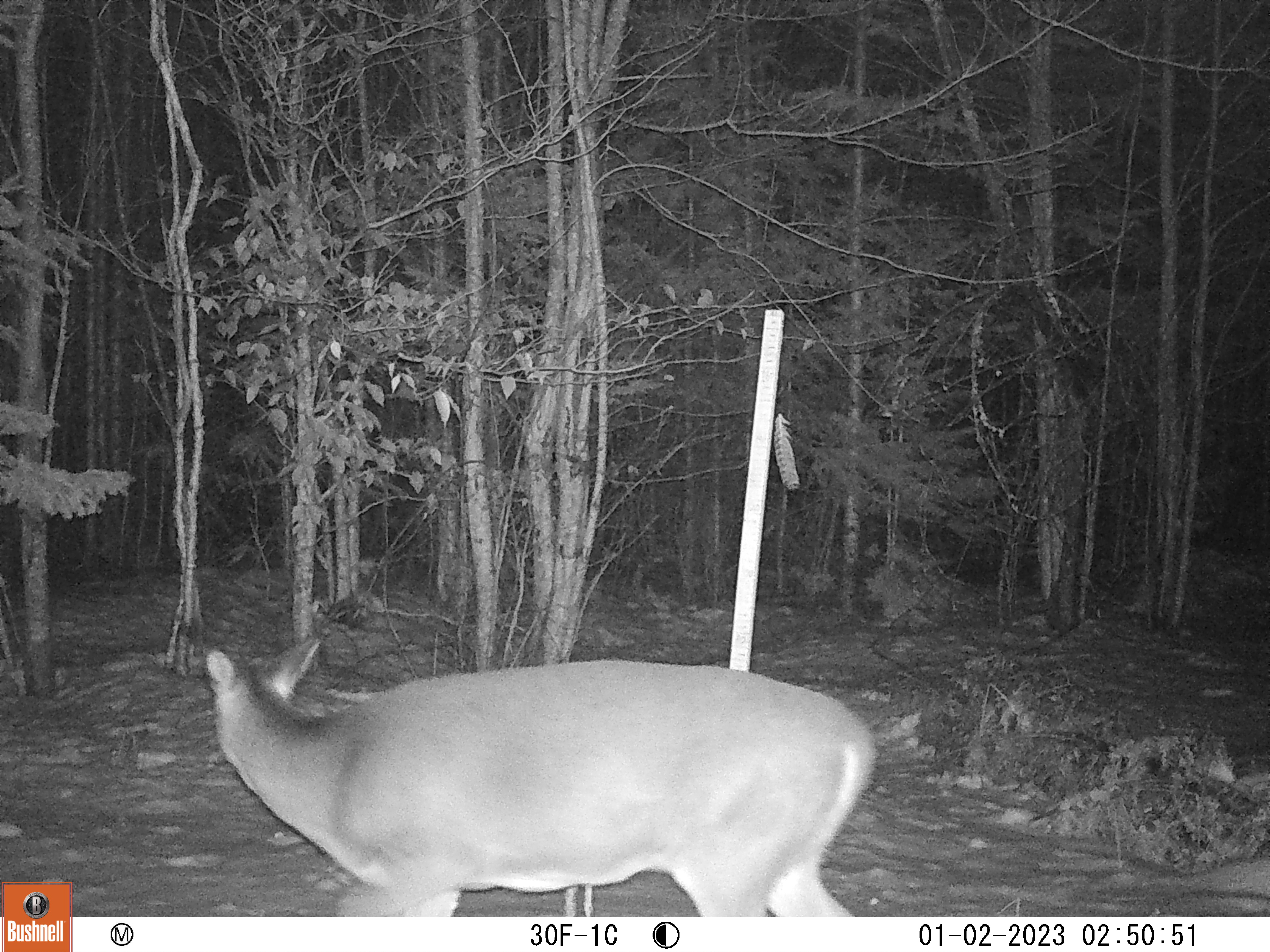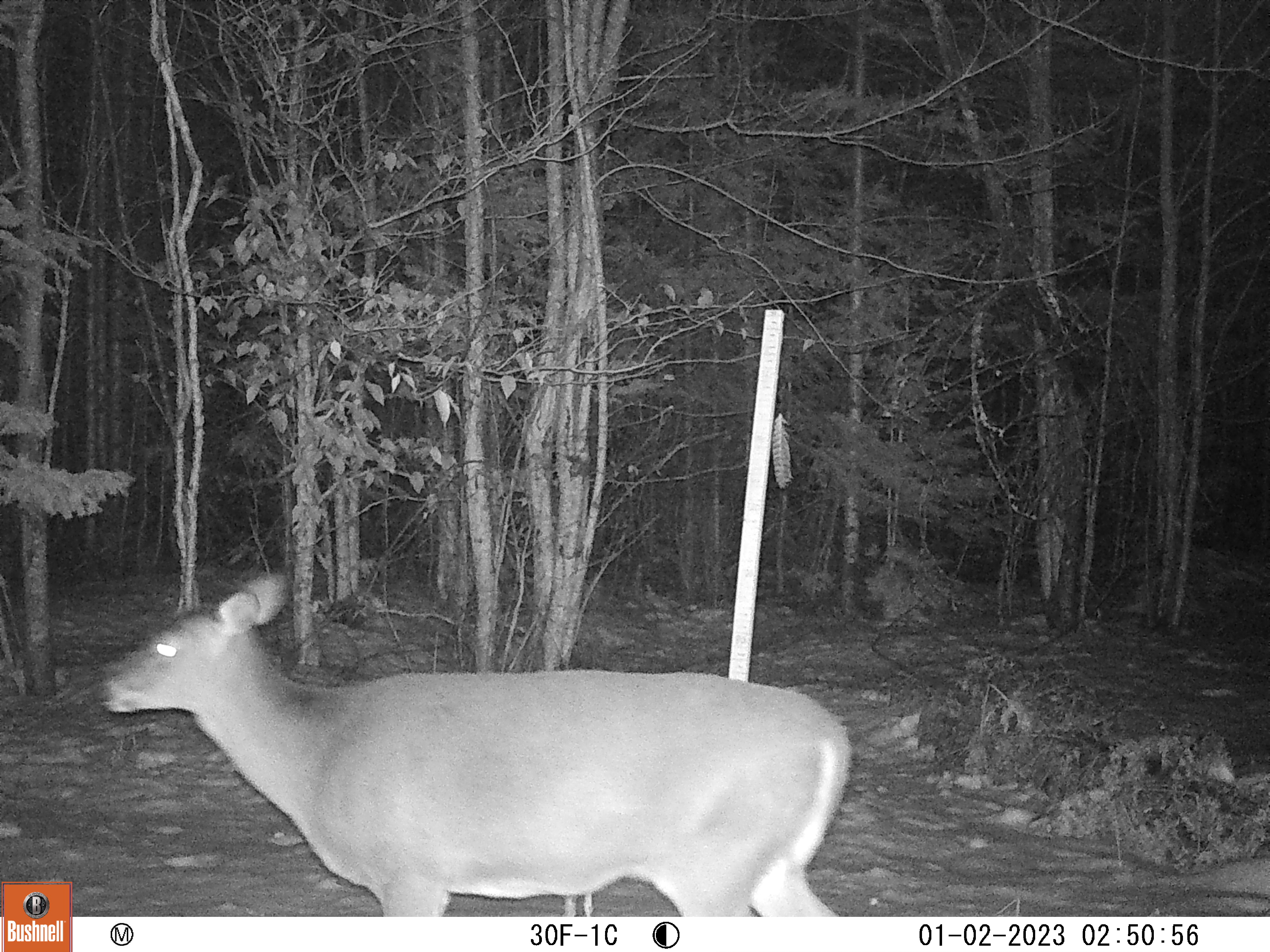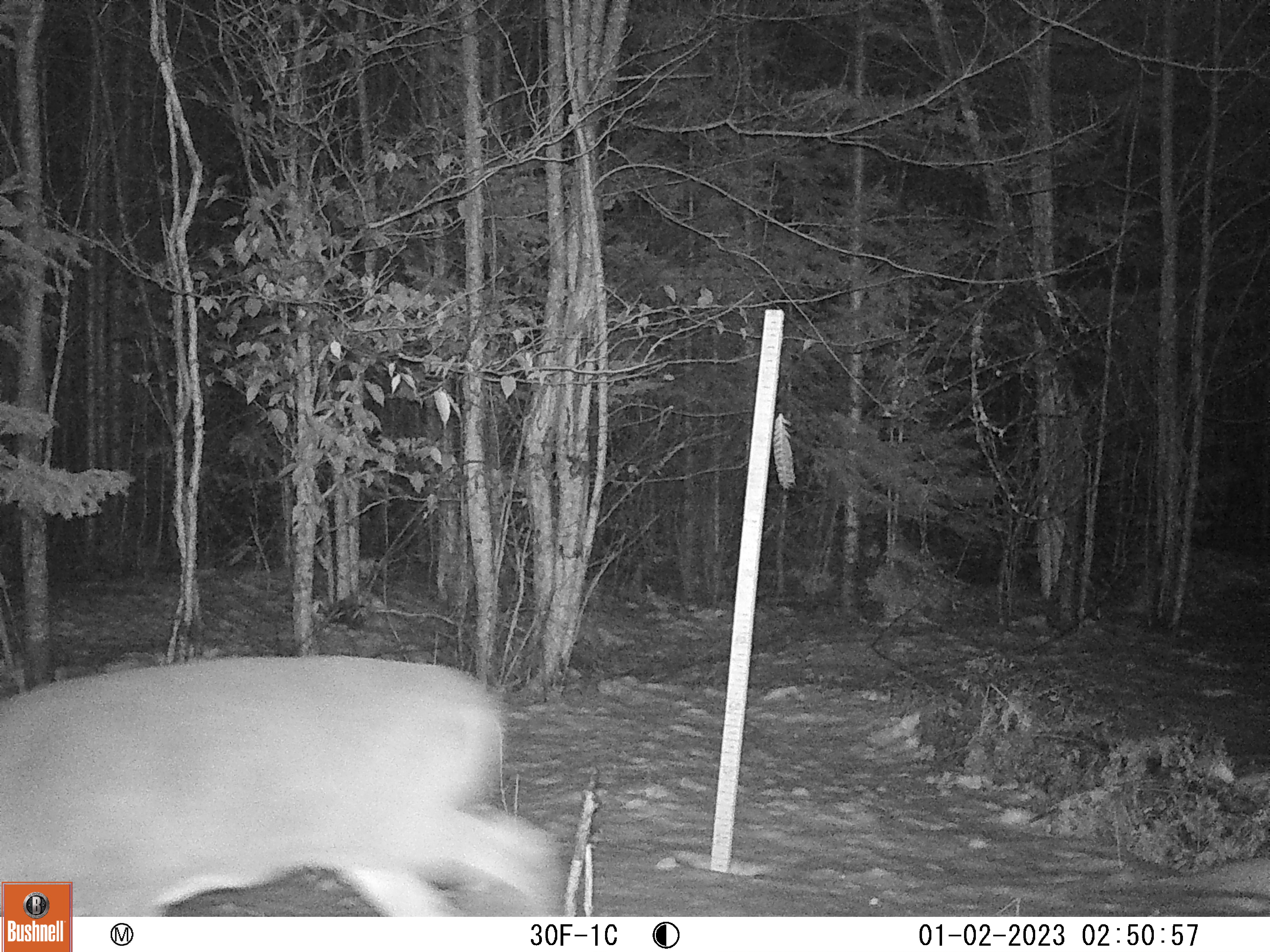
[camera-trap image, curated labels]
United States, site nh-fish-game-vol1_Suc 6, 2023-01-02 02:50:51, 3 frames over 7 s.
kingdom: Animalia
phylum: Chordata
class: Mammalia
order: Artiodactyla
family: Cervidae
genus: Odocoileus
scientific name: Odocoileus virginianus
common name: white-tailed deer